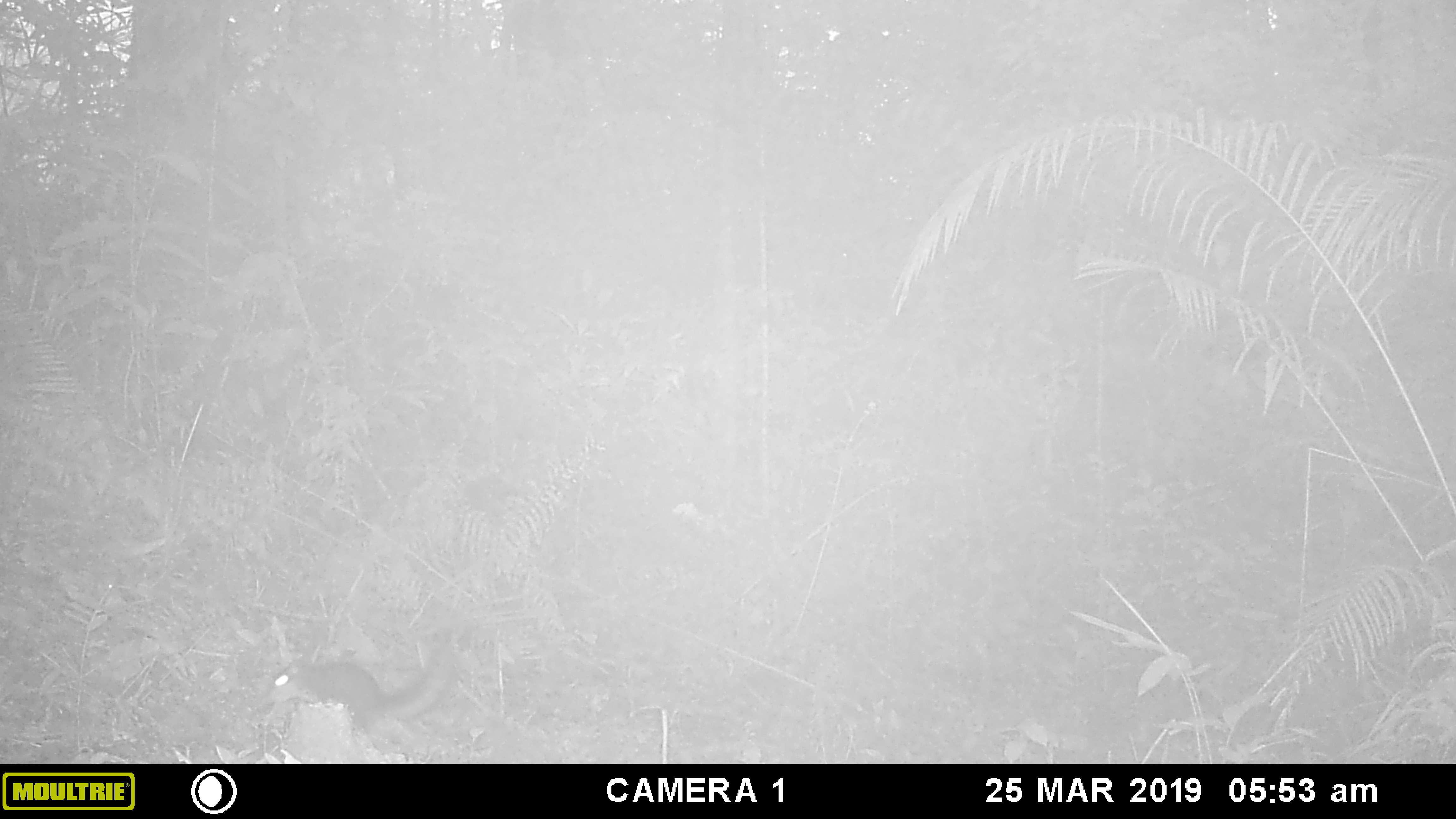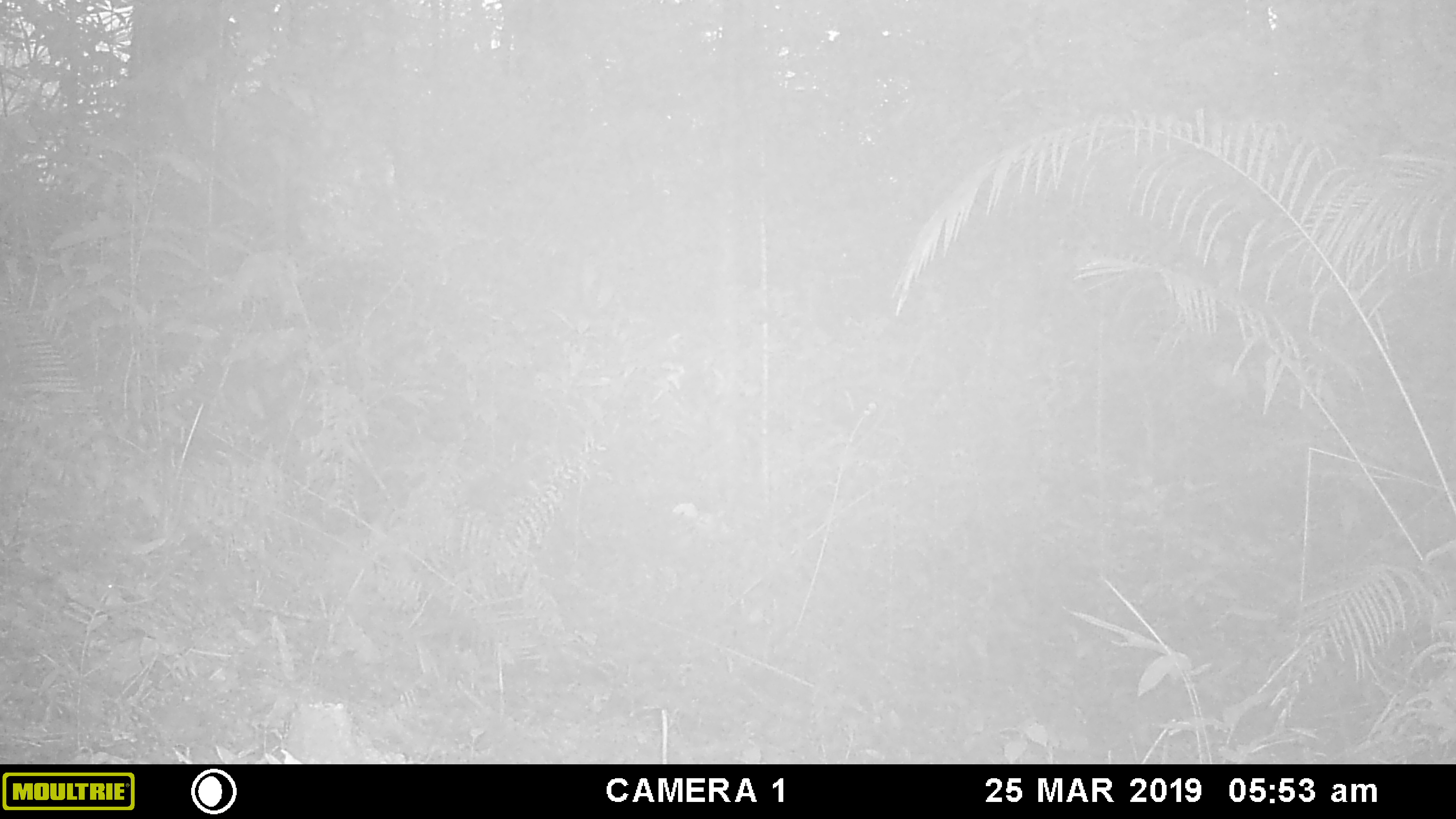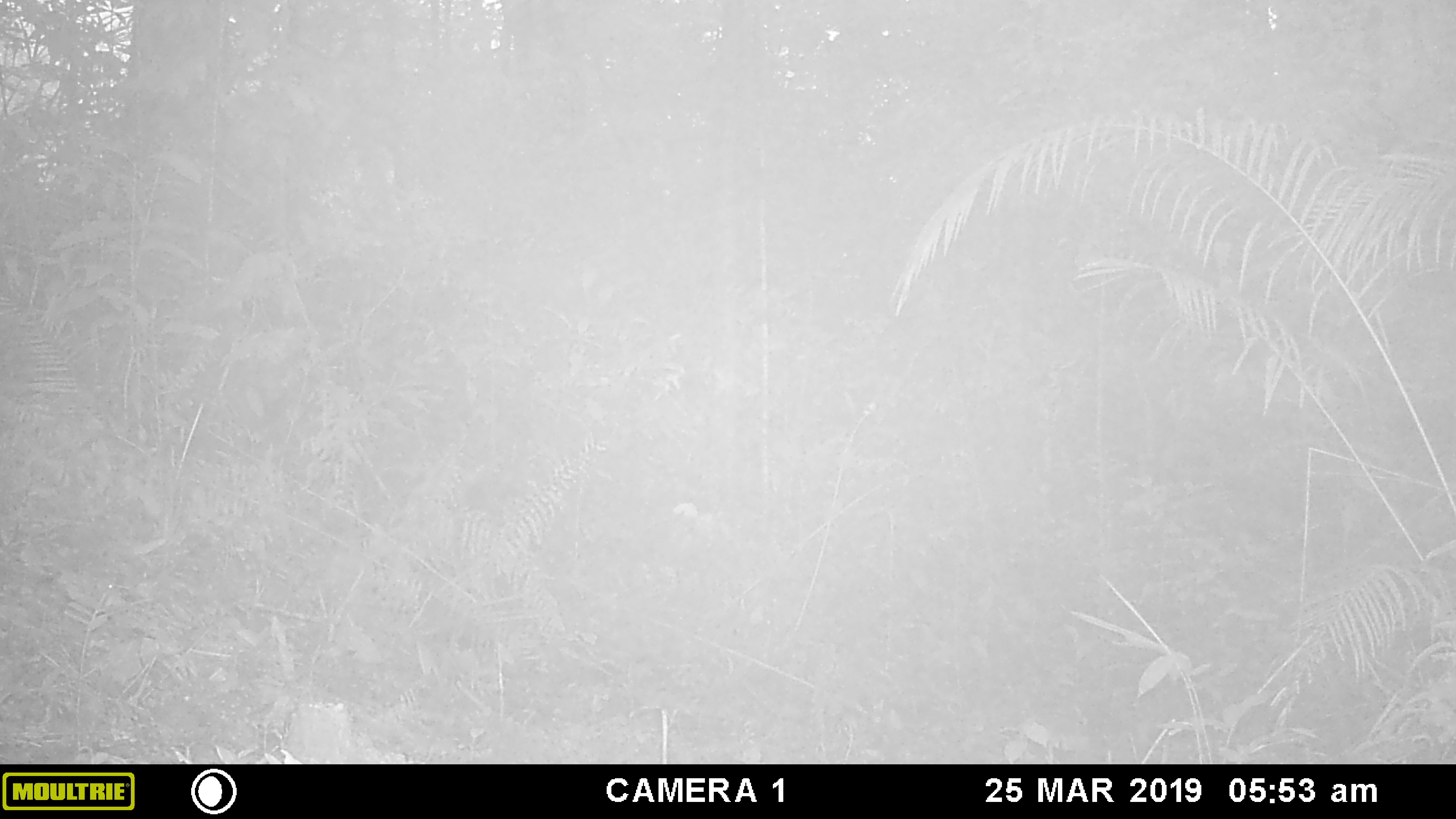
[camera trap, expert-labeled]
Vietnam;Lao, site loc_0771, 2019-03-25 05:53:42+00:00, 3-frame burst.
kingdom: Animalia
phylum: Chordata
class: Mammalia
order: Rodentia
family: Sciuridae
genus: Dremomys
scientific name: Dremomys rufigenis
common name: red-cheeked squirrel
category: red cheeked squirrel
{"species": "red cheeked squirrel (red-cheeked squirrel) (Dremomys rufigenis)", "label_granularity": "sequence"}